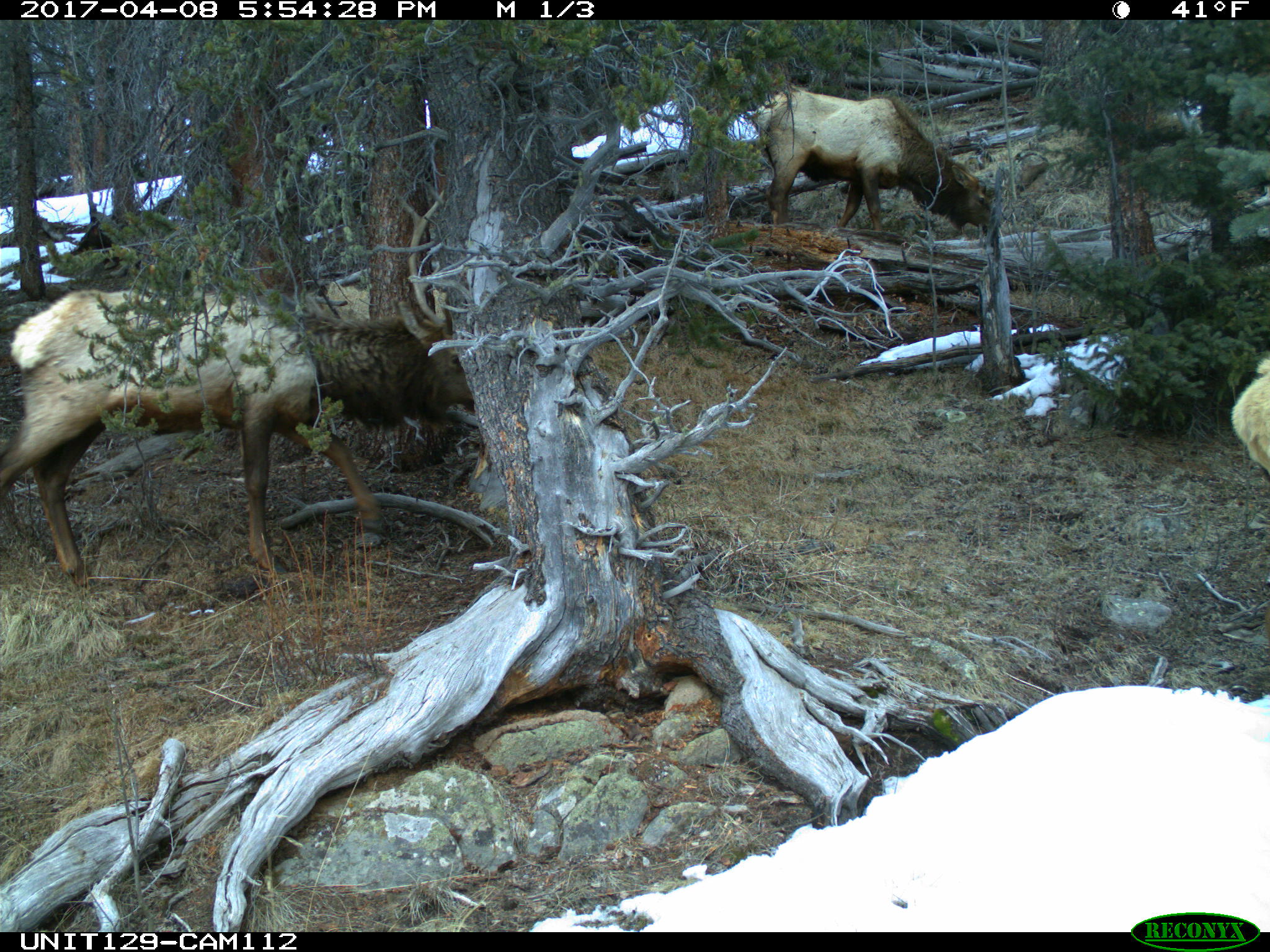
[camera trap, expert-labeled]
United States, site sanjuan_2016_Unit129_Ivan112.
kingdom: Animalia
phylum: Chordata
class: Mammalia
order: Artiodactyla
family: Cervidae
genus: Cervus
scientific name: Cervus elaphus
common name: red deer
Cervus elaphus (red deer).